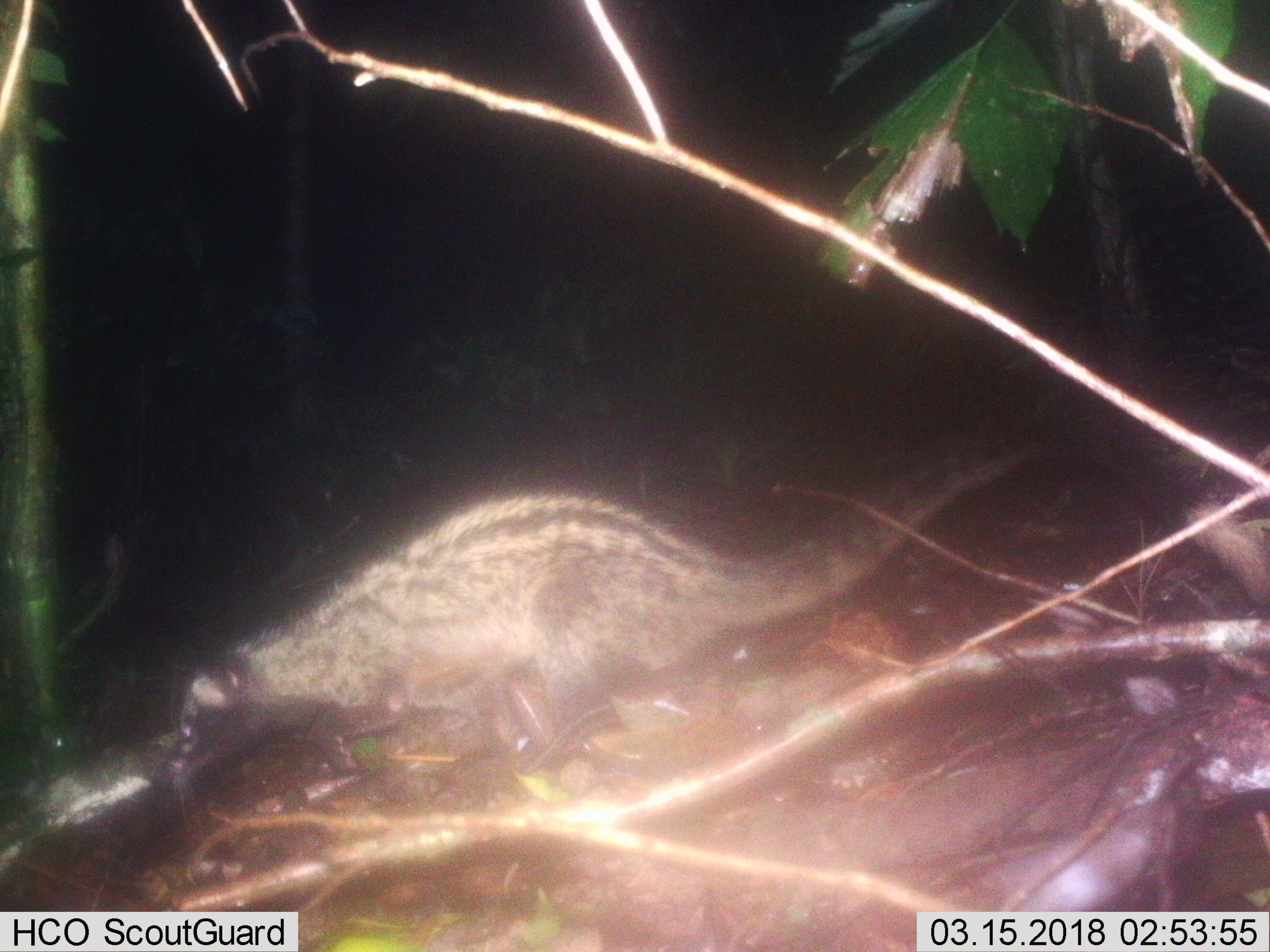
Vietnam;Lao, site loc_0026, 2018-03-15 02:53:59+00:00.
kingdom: Animalia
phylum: Chordata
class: Mammalia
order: Carnivora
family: Viverridae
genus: Paradoxurus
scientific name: Paradoxurus hermaphroditus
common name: common palm civet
Common palm civet (Paradoxurus hermaphroditus). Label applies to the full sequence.